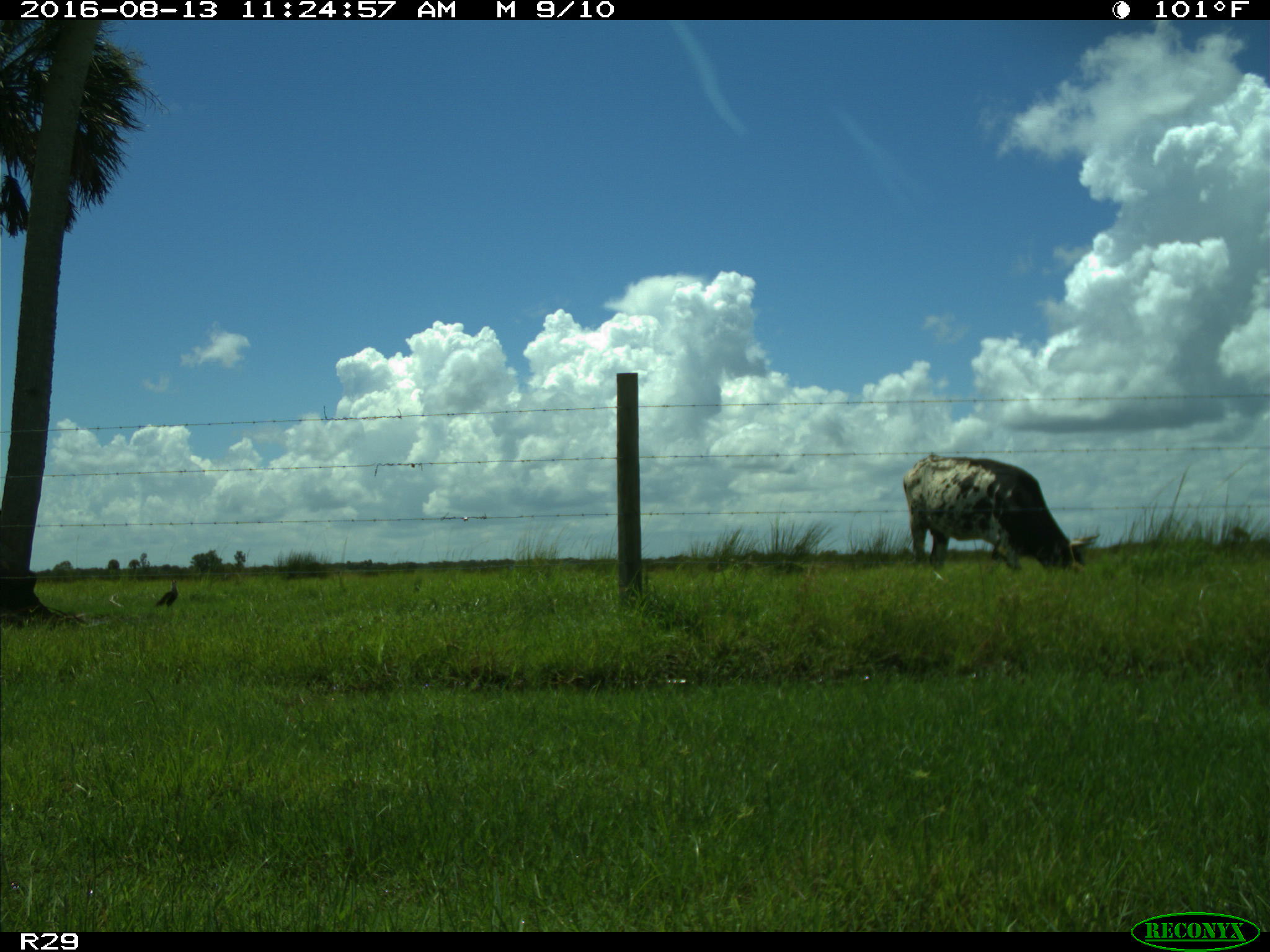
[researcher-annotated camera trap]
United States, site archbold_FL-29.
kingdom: Animalia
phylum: Chordata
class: Mammalia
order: Artiodactyla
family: Bovidae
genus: Bos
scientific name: Bos taurus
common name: domestic cow